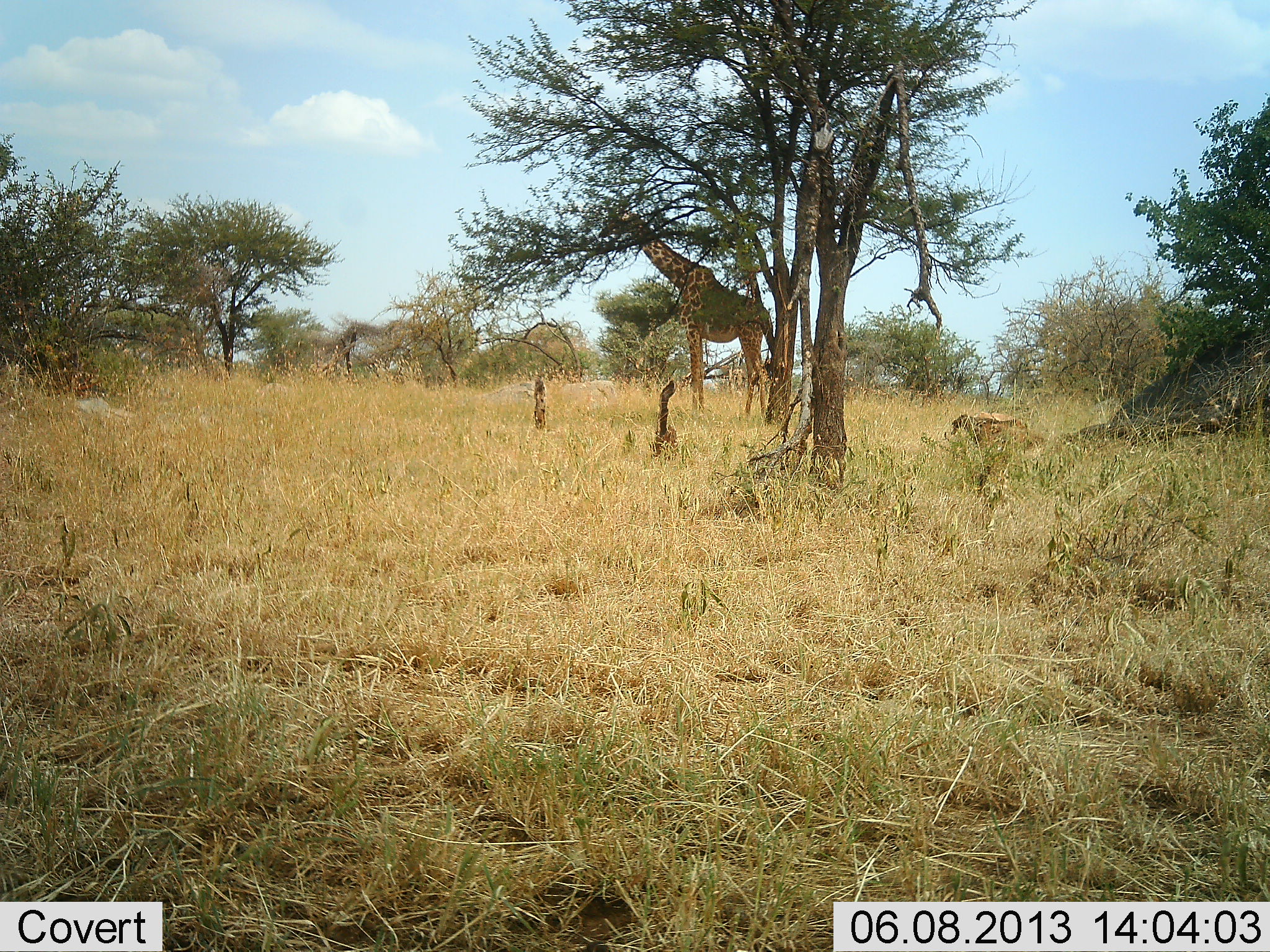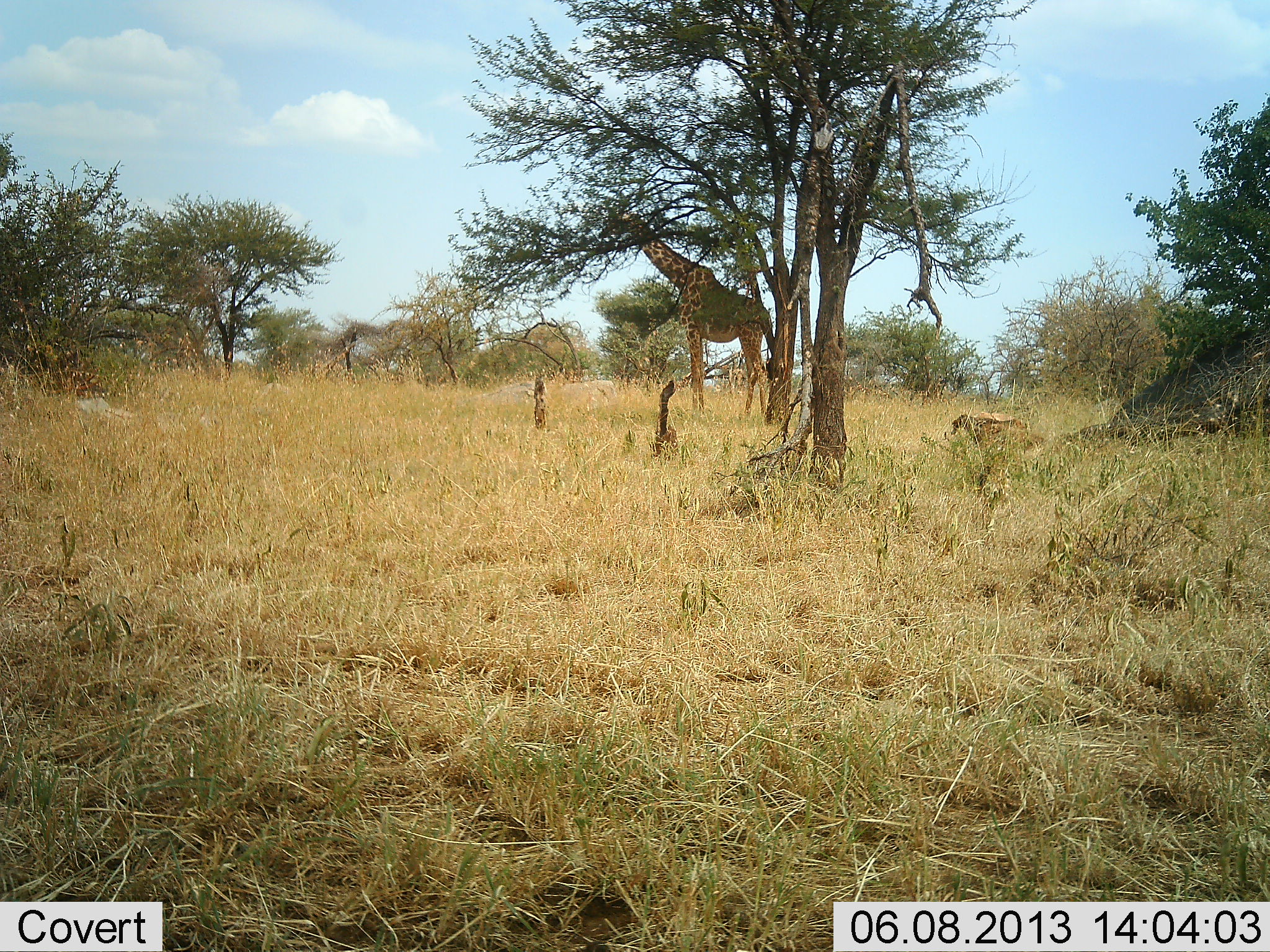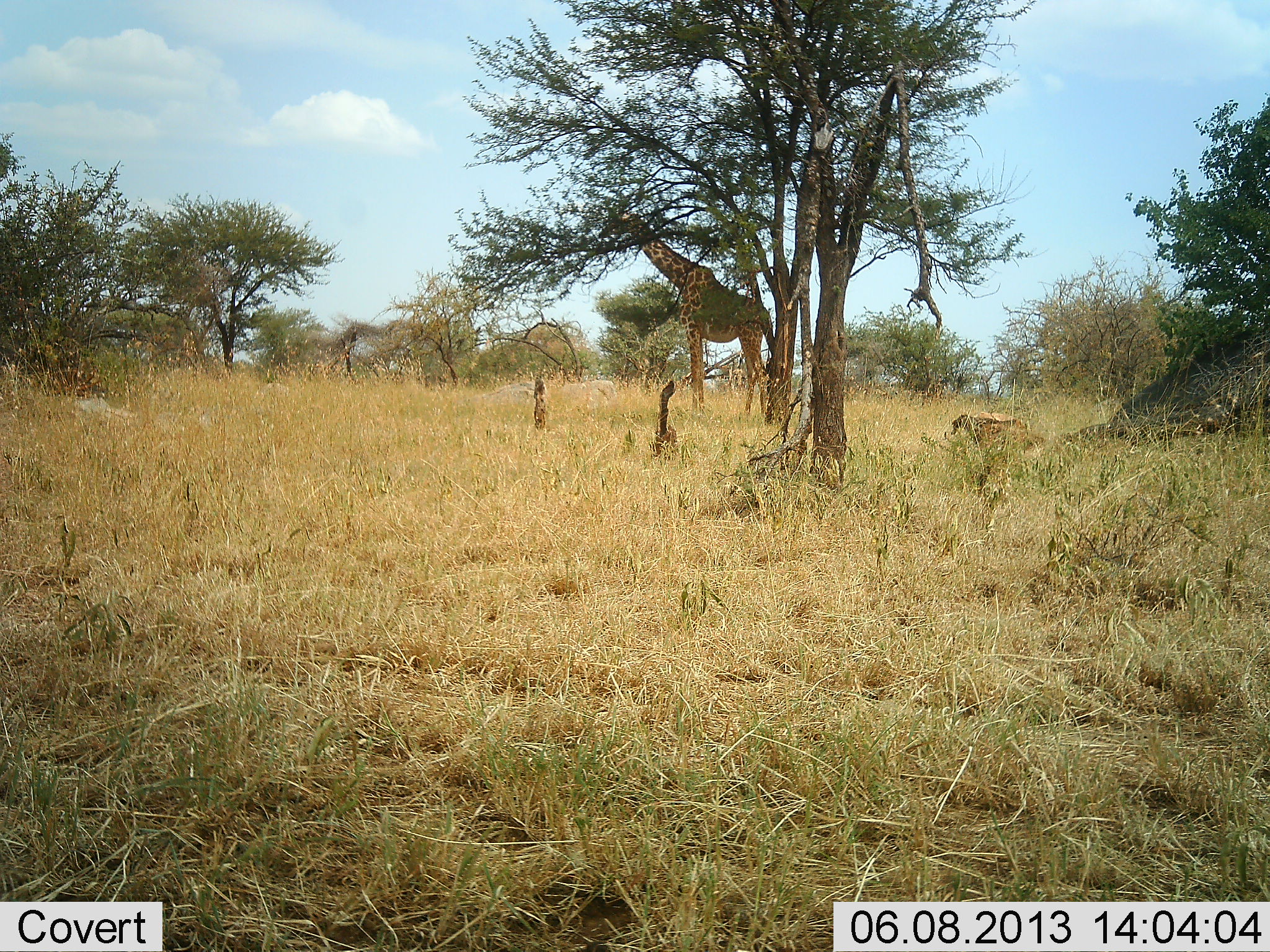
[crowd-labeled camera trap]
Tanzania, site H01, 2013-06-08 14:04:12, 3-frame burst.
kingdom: Animalia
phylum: Chordata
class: Mammalia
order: Artiodactyla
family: Giraffidae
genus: Giraffa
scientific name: Giraffa camelopardalis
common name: giraffe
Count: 1.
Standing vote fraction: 90%.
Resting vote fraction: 0%.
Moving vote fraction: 0%.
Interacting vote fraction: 0%.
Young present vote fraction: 0%.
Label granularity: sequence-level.